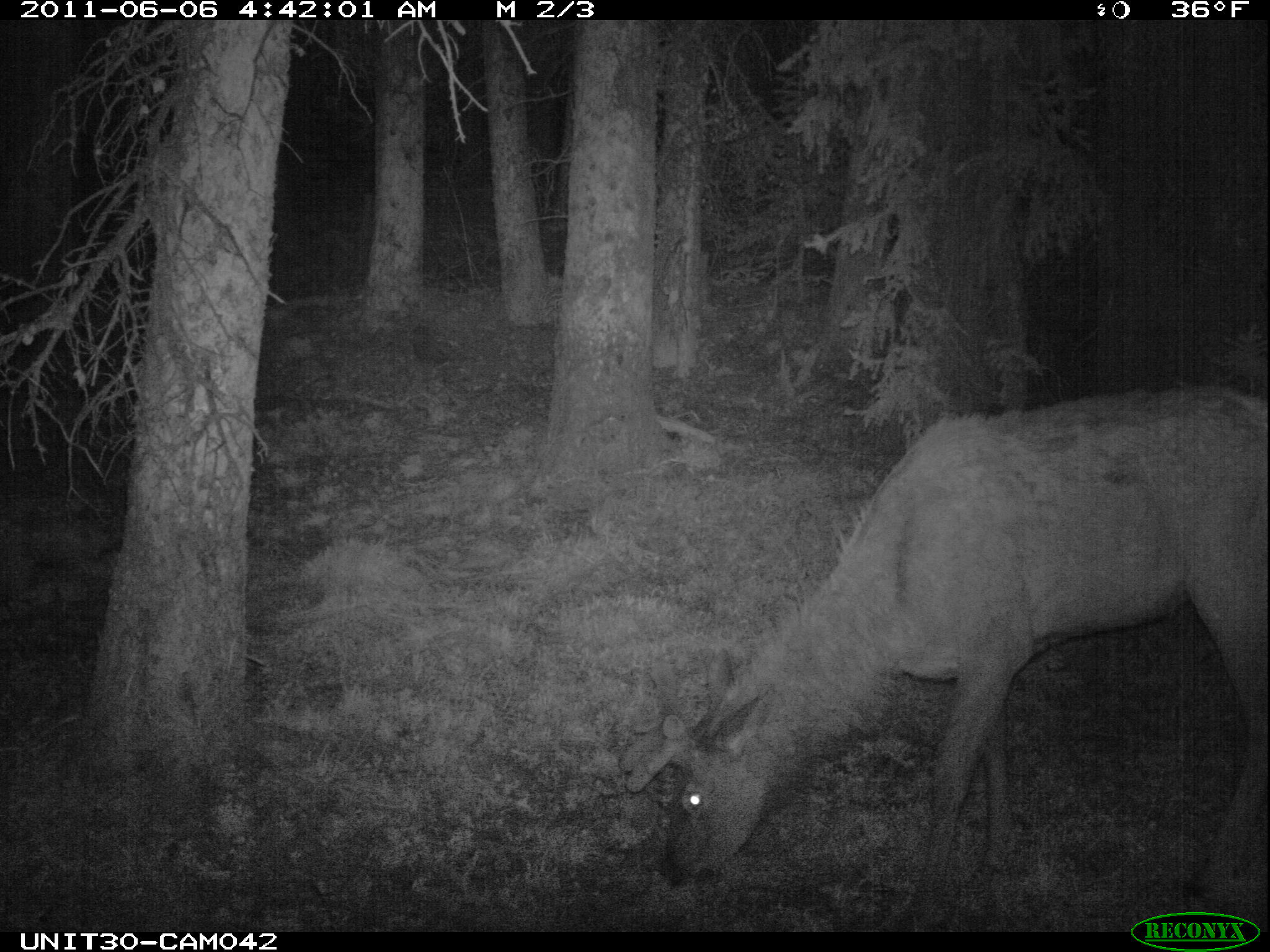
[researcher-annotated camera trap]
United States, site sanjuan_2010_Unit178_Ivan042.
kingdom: Animalia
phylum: Chordata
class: Mammalia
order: Artiodactyla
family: Cervidae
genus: Cervus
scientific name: Cervus elaphus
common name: red deer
Cervus elaphus (red deer).